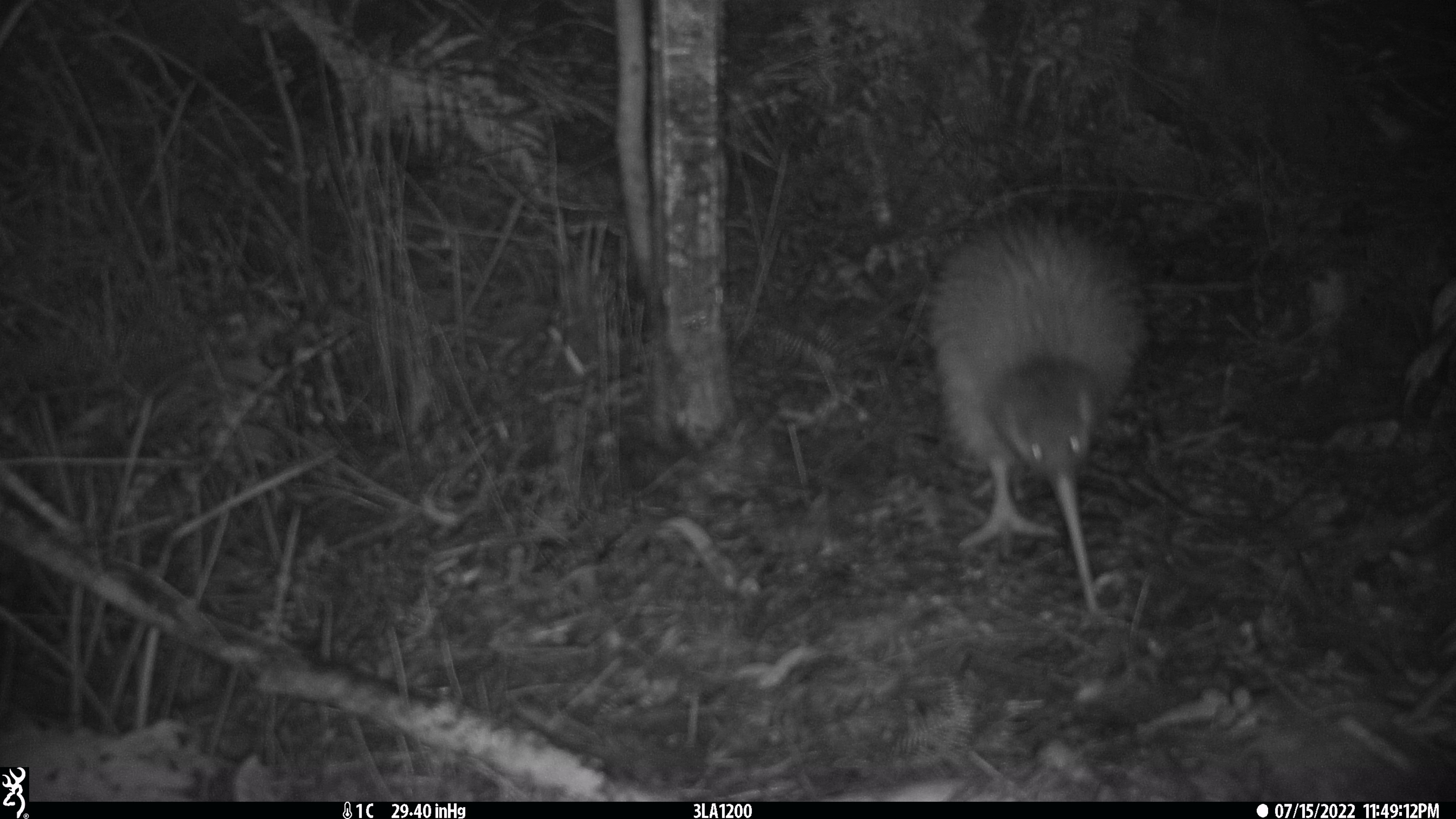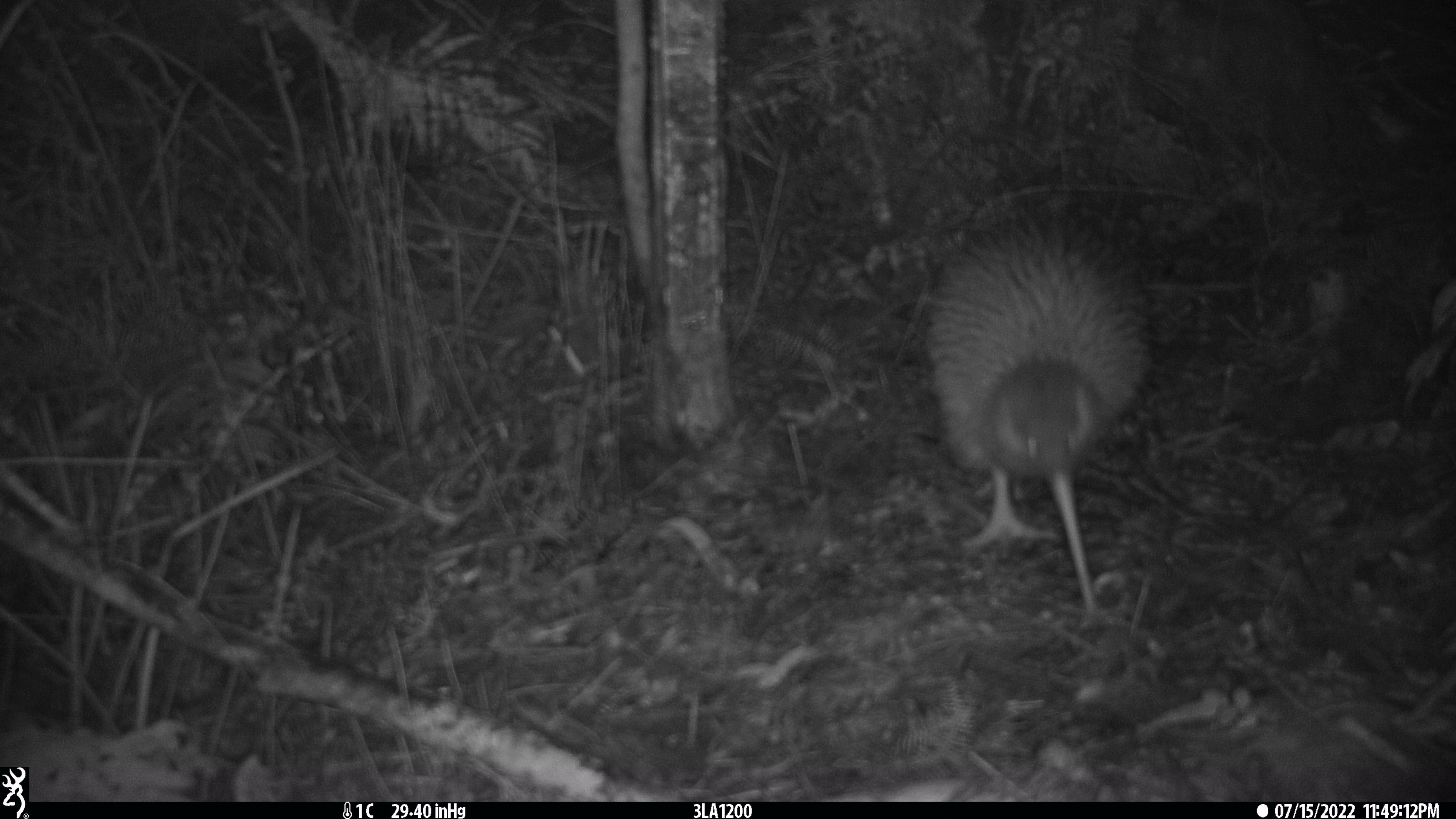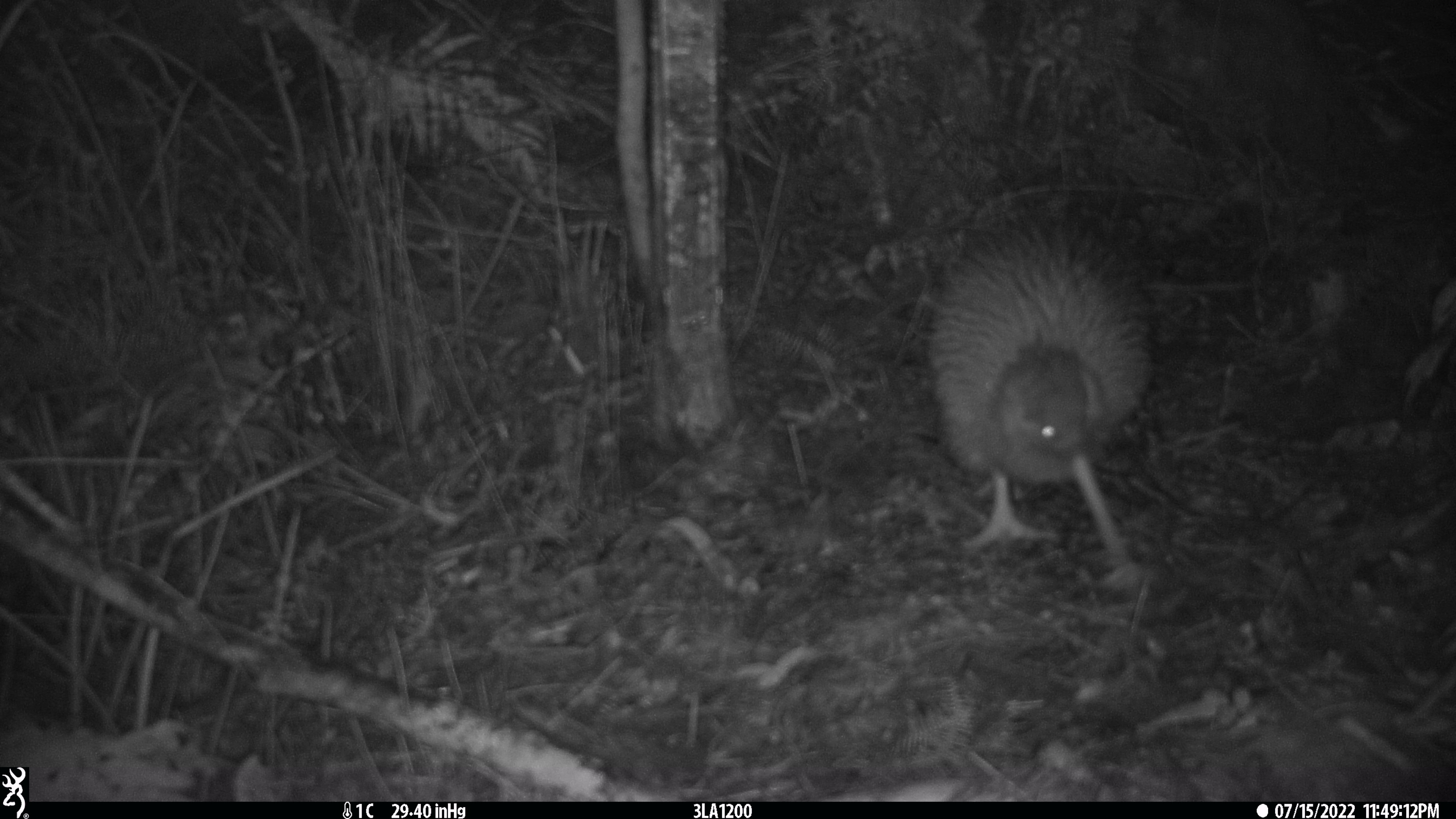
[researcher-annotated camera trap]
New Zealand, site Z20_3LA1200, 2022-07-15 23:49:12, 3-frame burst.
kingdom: Animalia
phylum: Chordata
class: Aves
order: Apterygiformes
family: Apterygidae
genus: Apteryx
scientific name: Apteryx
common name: kiwi